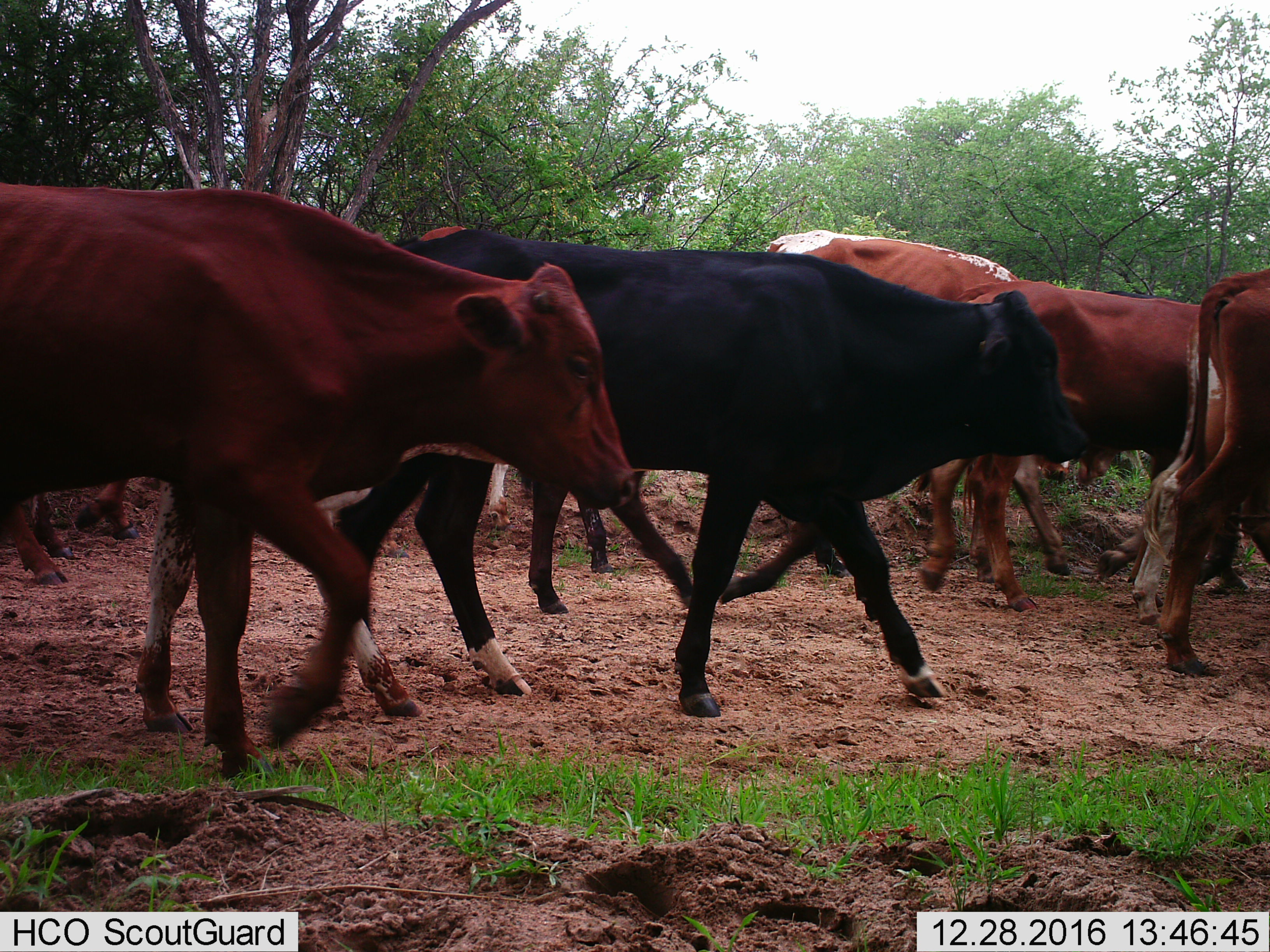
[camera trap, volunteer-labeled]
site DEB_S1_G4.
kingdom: Animalia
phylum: Chordata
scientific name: Vertebrata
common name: domestic animal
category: domesticanimal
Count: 7.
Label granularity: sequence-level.